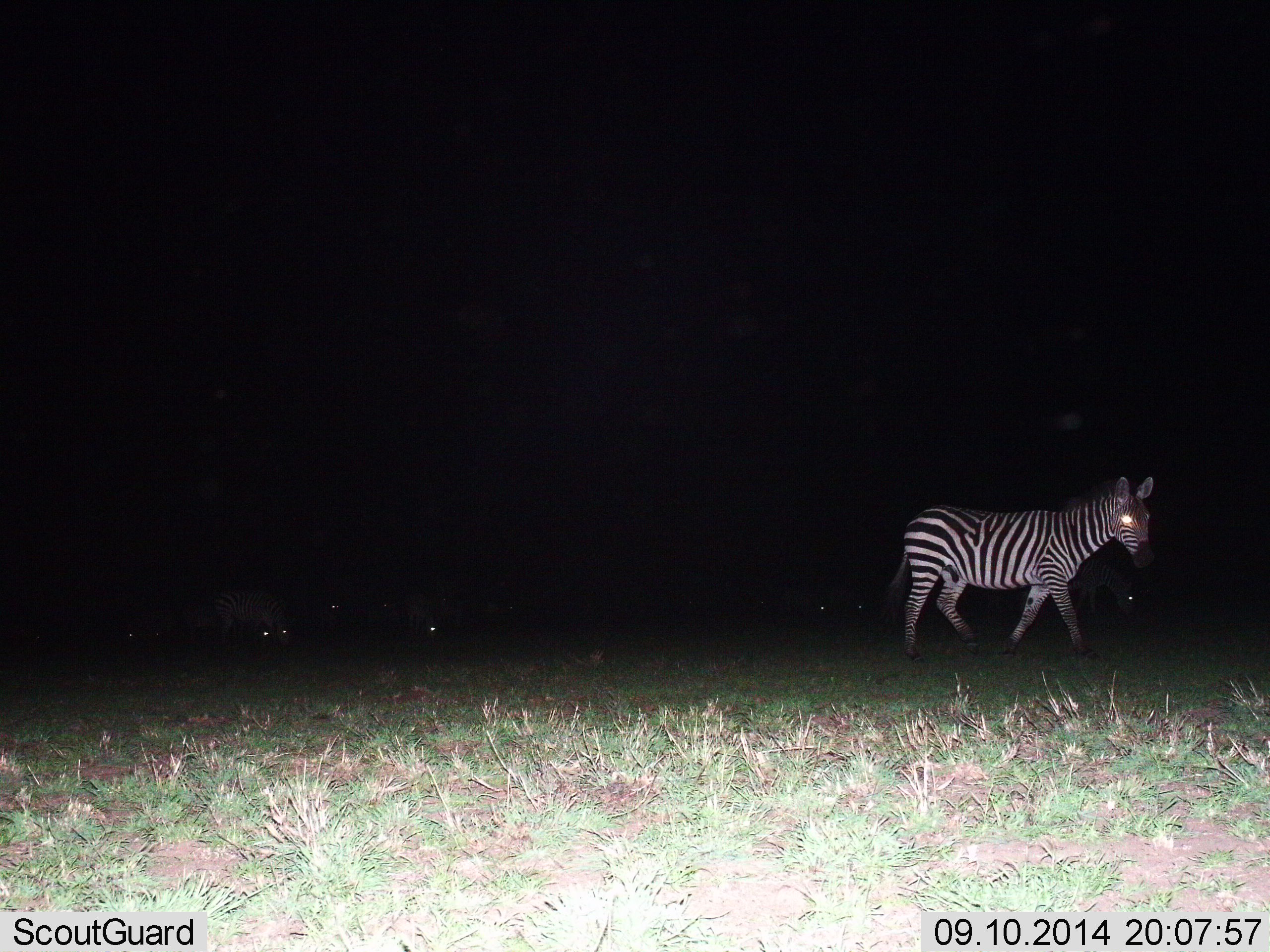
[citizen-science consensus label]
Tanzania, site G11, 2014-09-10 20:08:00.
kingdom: Animalia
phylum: Chordata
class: Mammalia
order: Perissodactyla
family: Equidae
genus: Equus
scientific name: Equus quagga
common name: plains zebra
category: zebra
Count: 6.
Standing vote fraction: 70%.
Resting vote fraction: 10%.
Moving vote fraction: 70%.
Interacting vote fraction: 0%.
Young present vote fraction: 0%.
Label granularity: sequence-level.